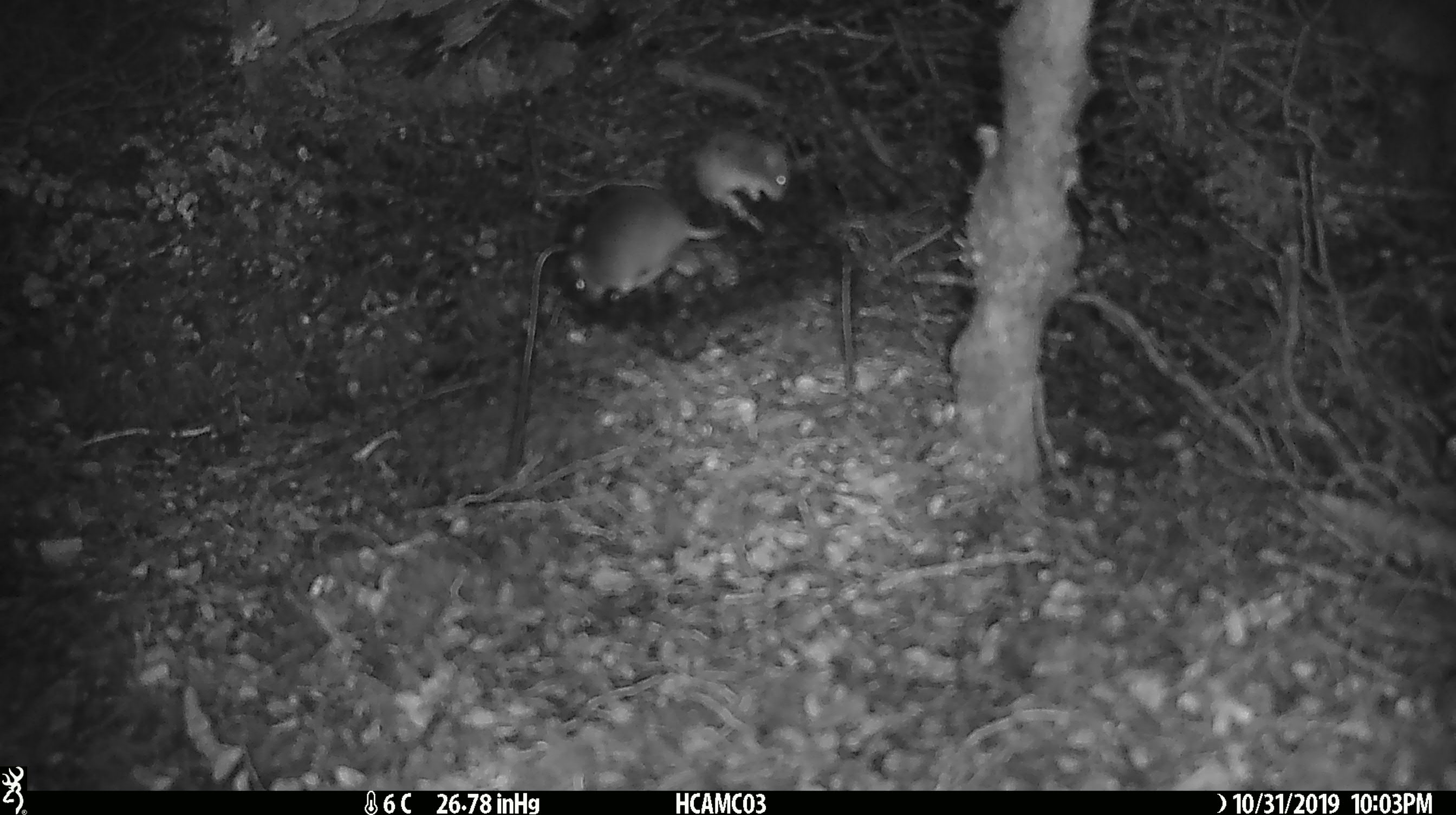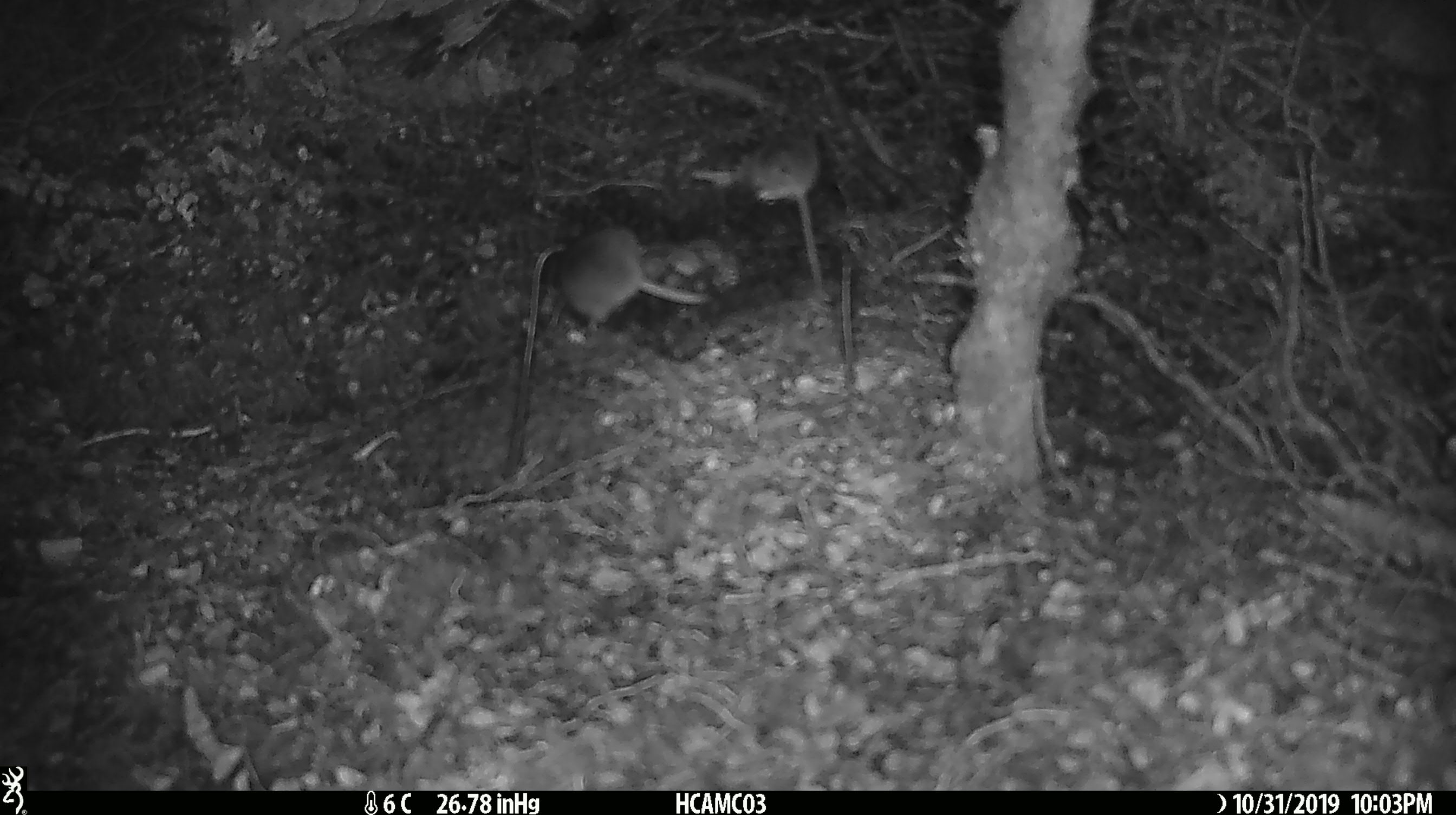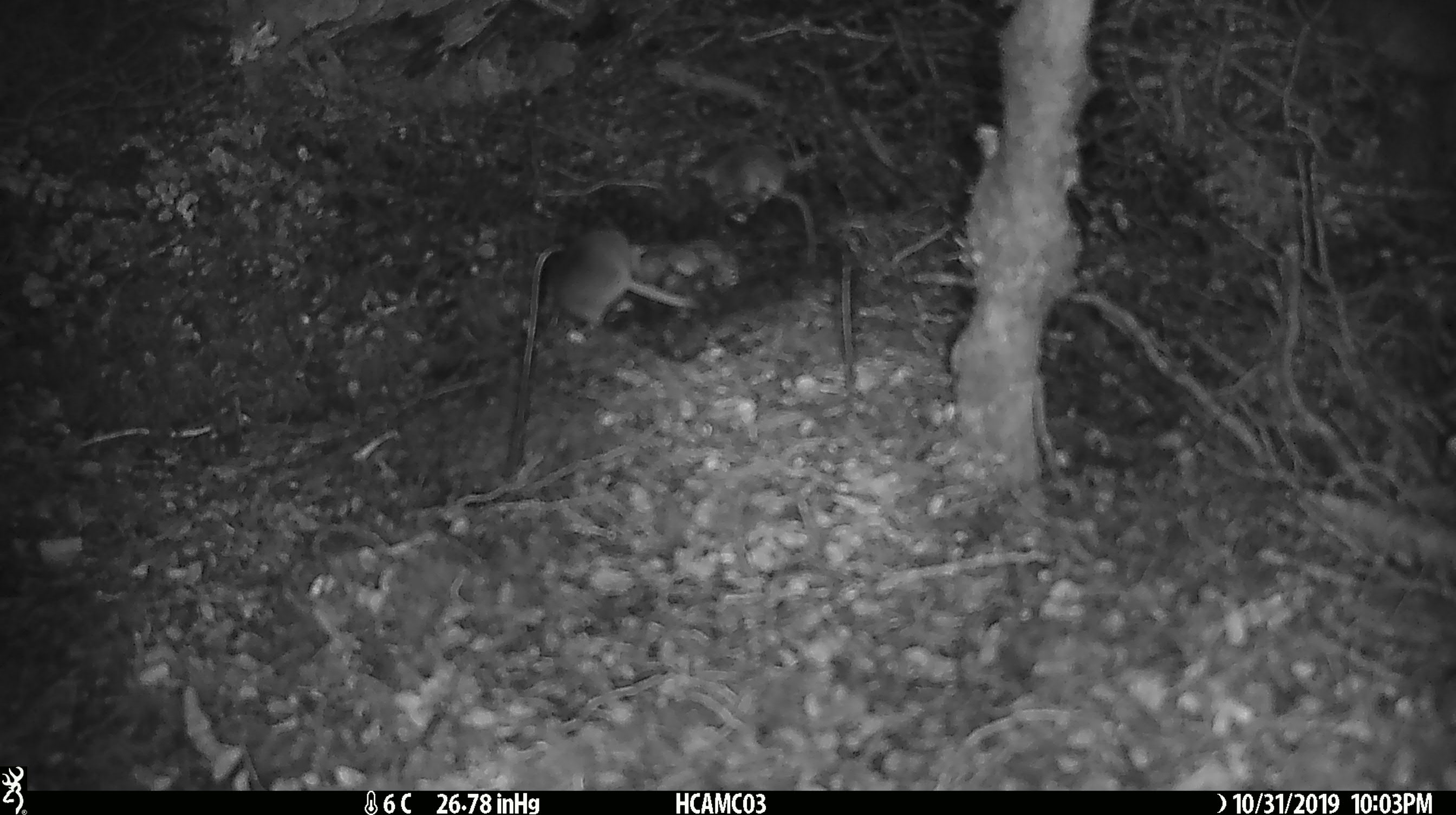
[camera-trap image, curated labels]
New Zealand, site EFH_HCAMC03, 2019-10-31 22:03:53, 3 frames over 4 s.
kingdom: Animalia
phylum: Chordata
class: Mammalia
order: Rodentia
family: Muridae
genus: Mus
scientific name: Mus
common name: mouse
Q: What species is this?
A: Mouse (Mus).